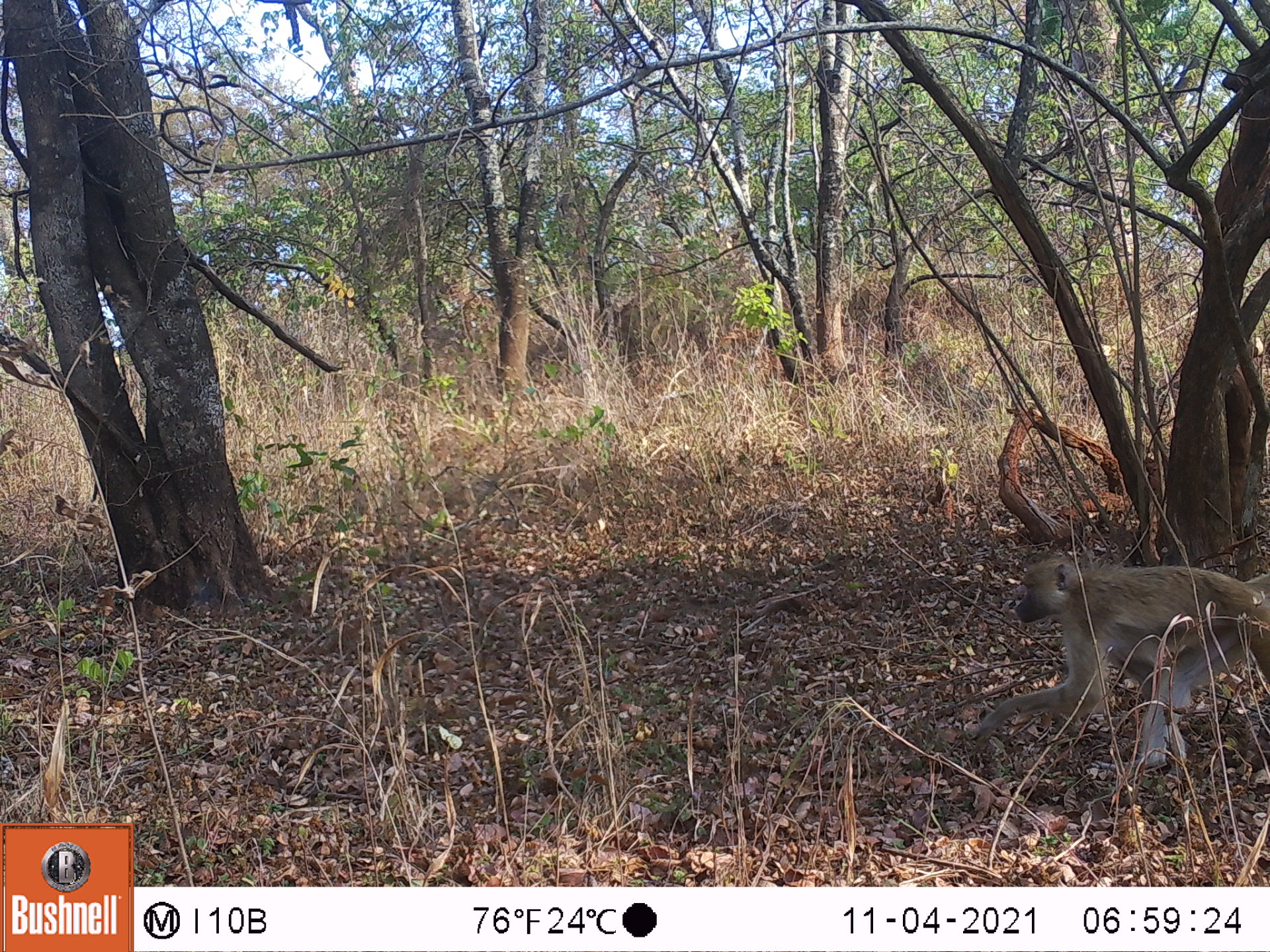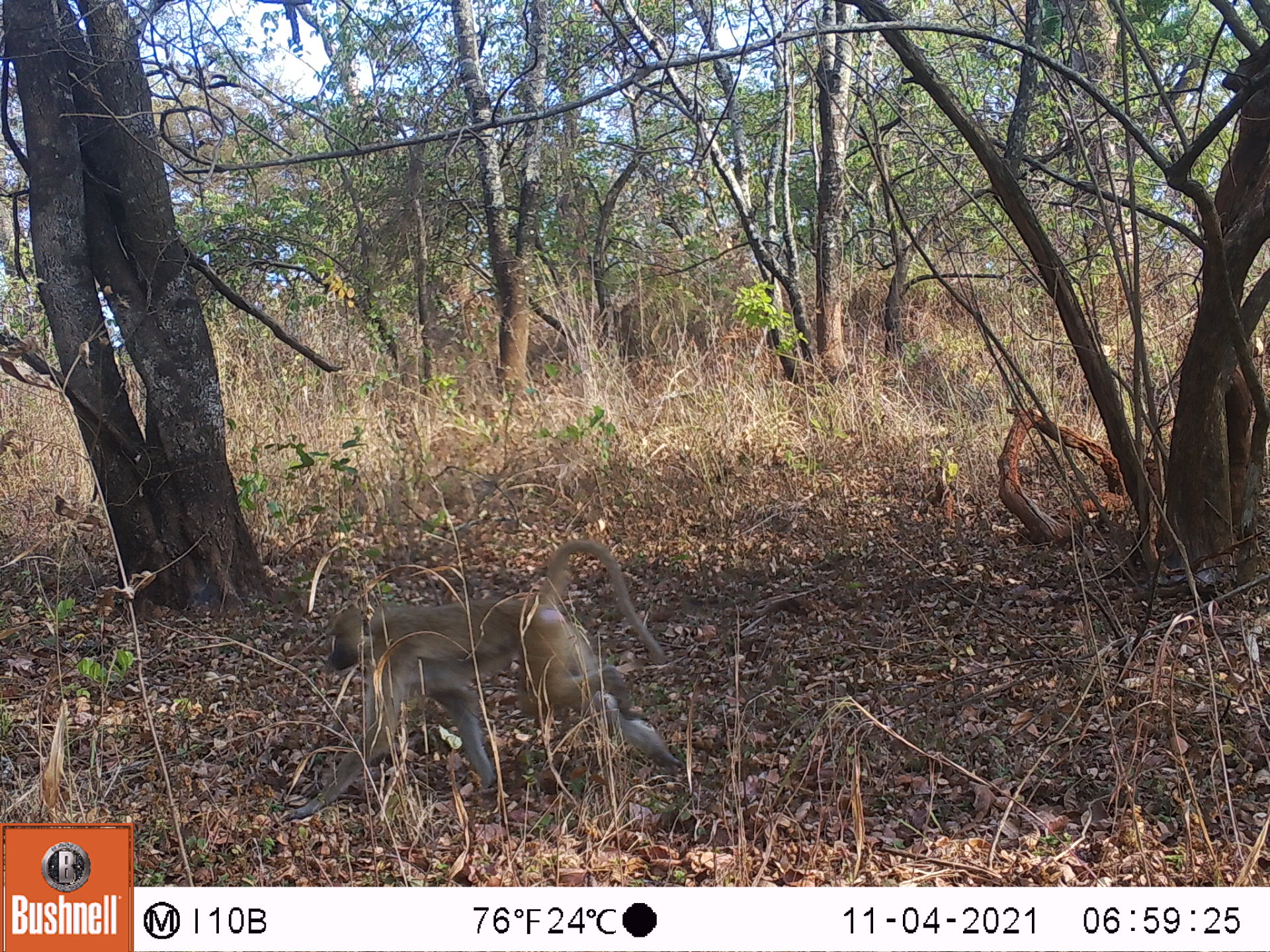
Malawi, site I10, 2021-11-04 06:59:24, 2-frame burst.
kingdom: Animalia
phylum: Chordata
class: Mammalia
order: Primates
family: Cercopithecidae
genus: Papio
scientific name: Papio cynocephalus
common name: yellow baboon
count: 1